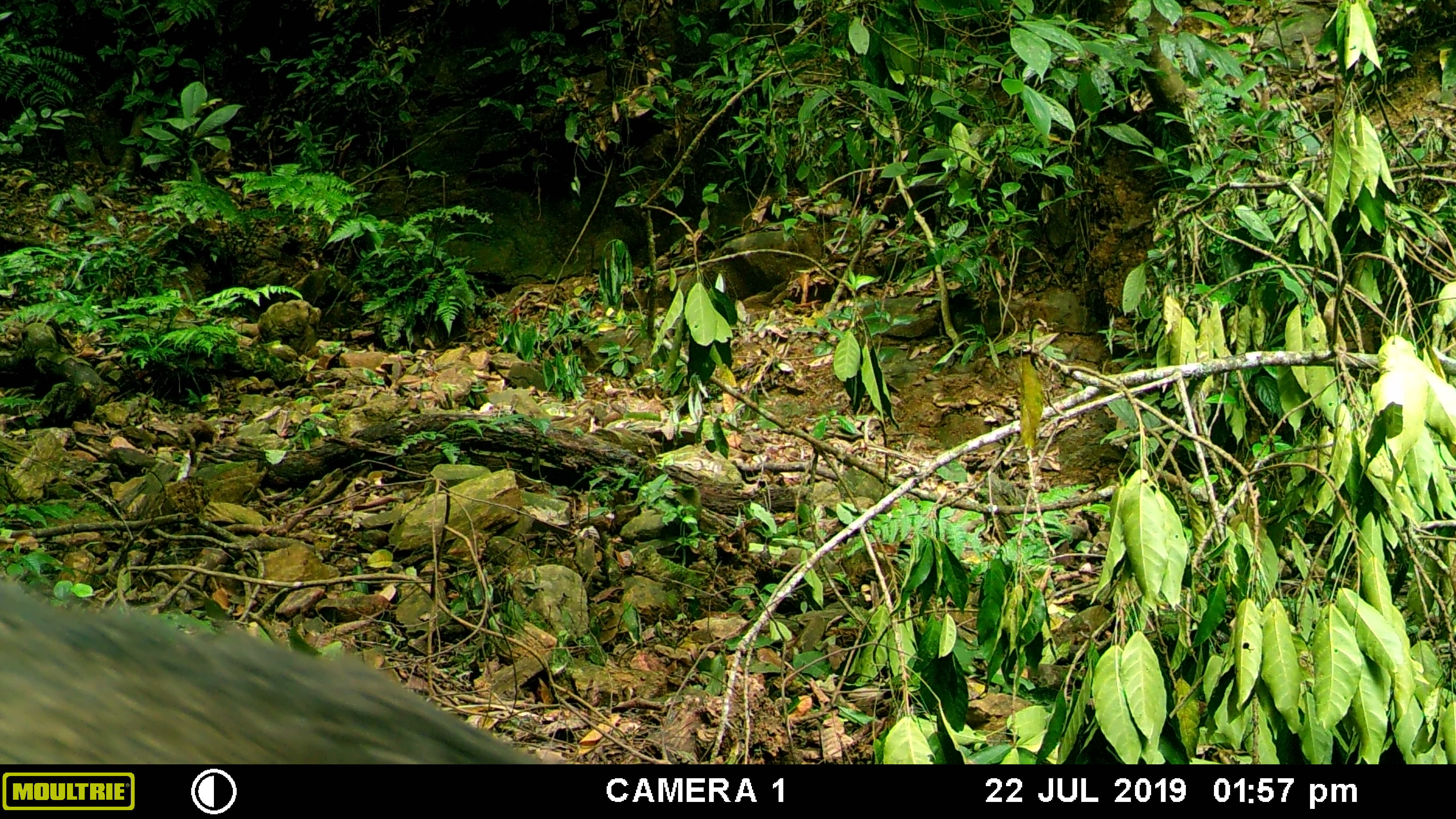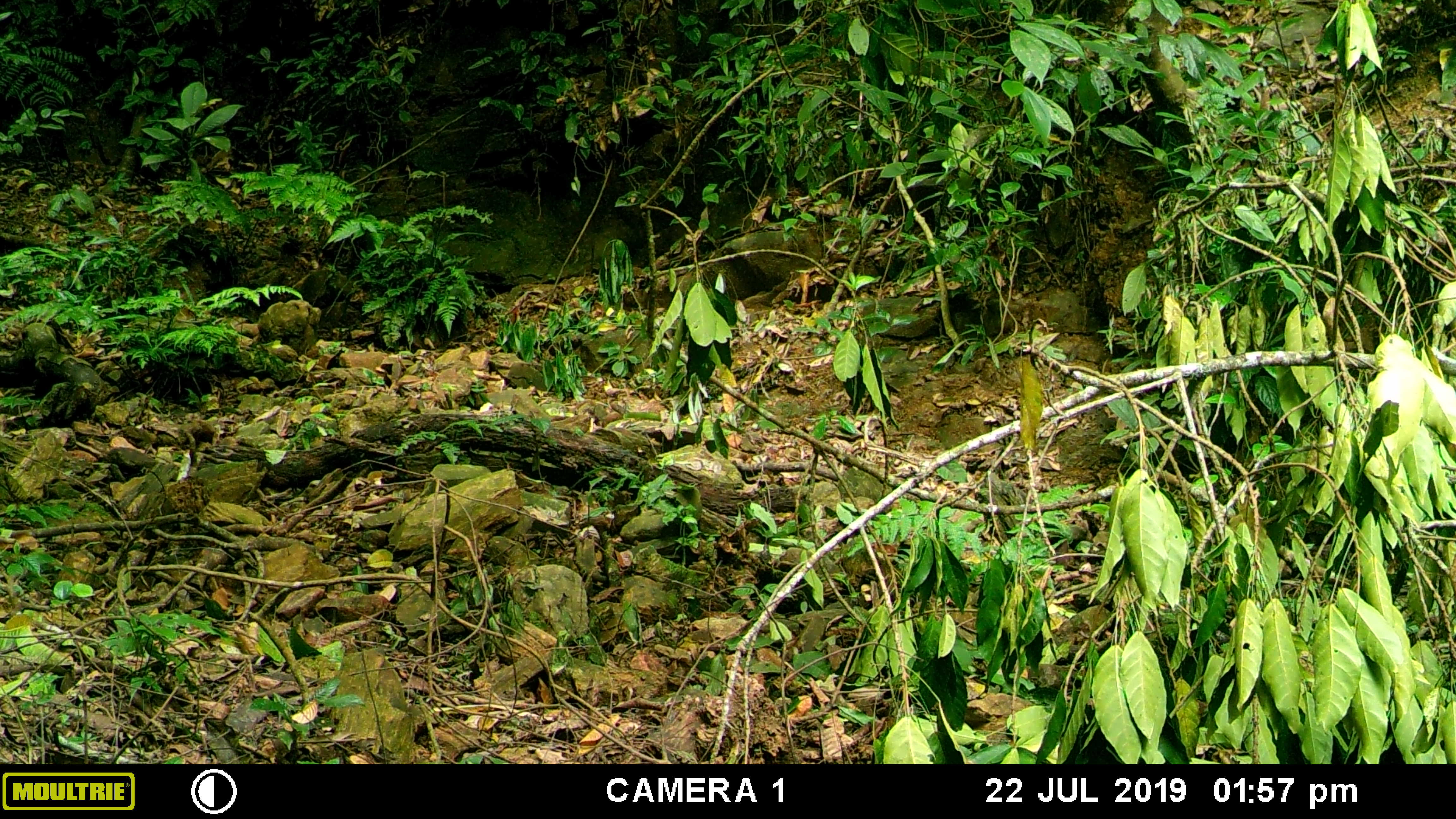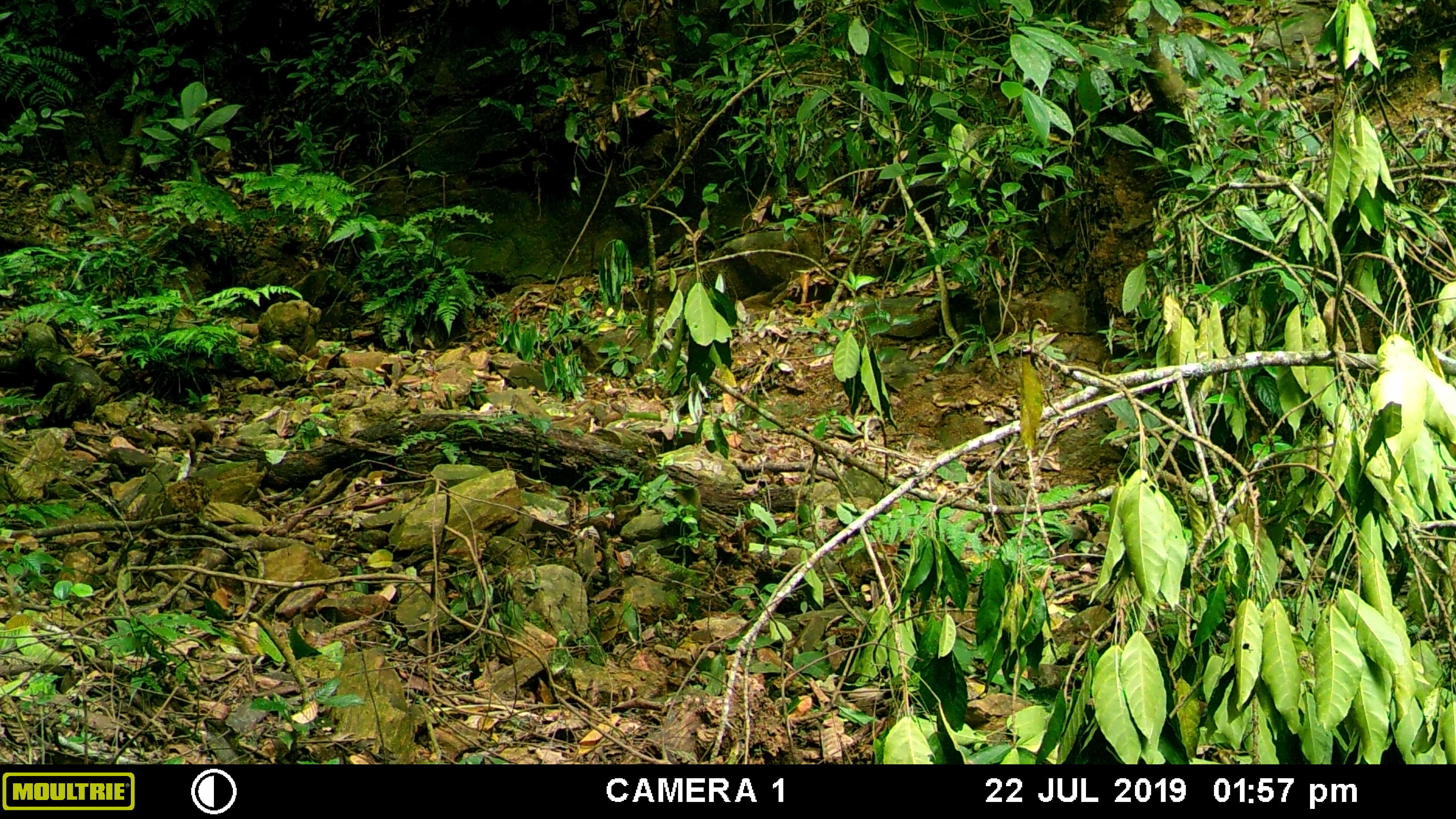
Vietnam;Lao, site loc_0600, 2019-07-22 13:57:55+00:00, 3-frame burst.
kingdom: Animalia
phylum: Chordata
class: Mammalia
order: Artiodactyla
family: Suidae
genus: Sus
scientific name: Sus scrofa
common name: eurasian wild pig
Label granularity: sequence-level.